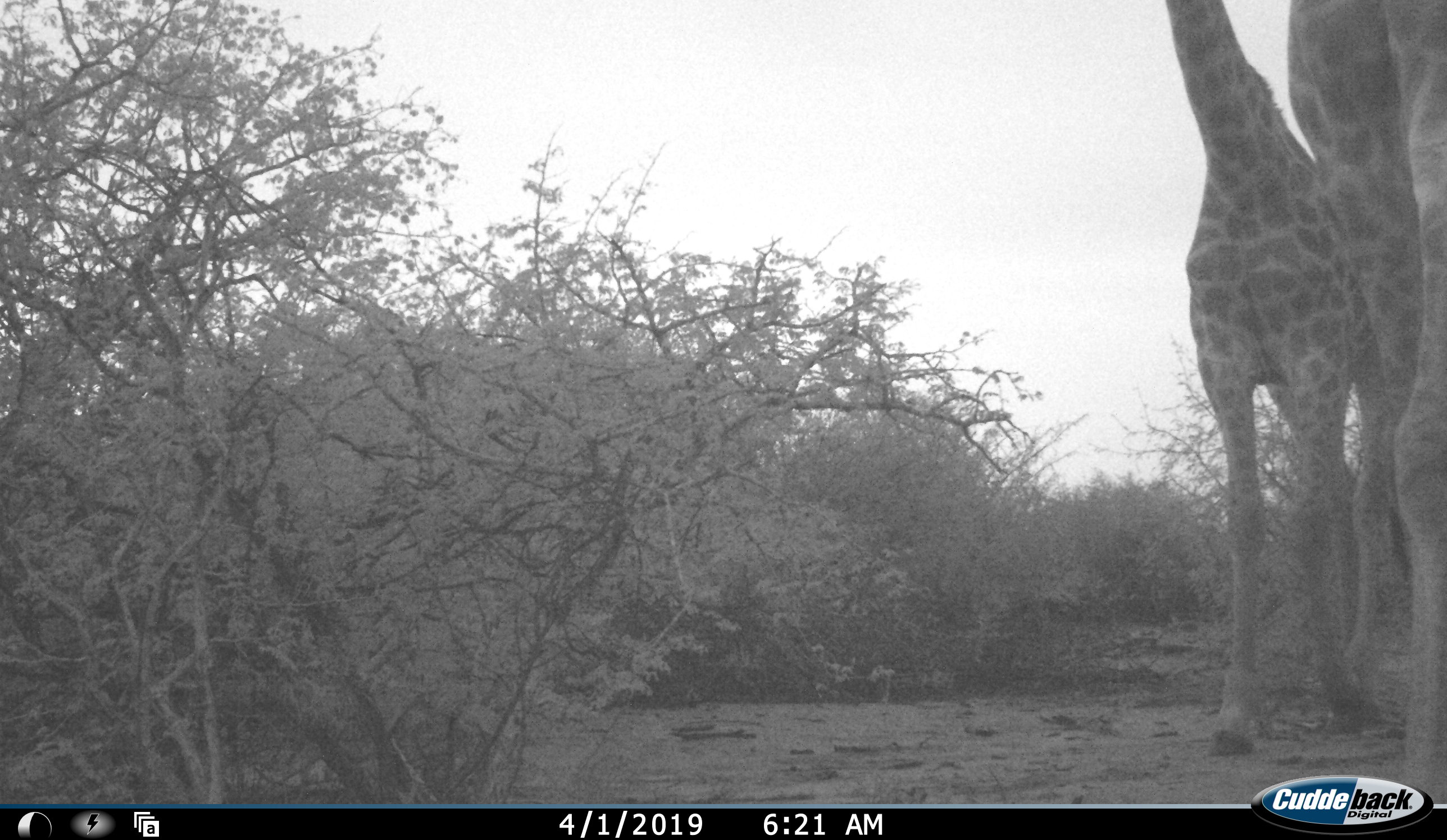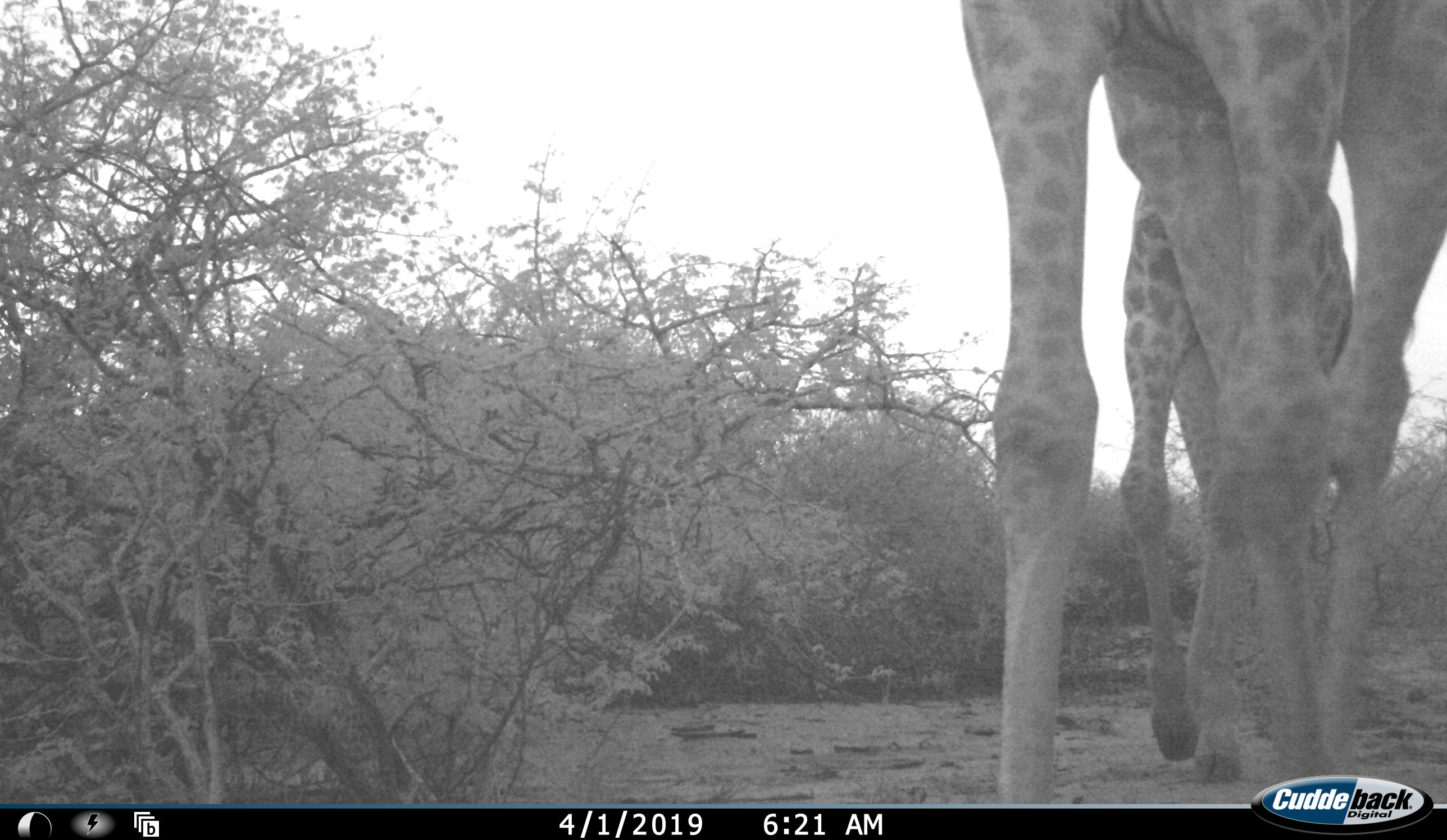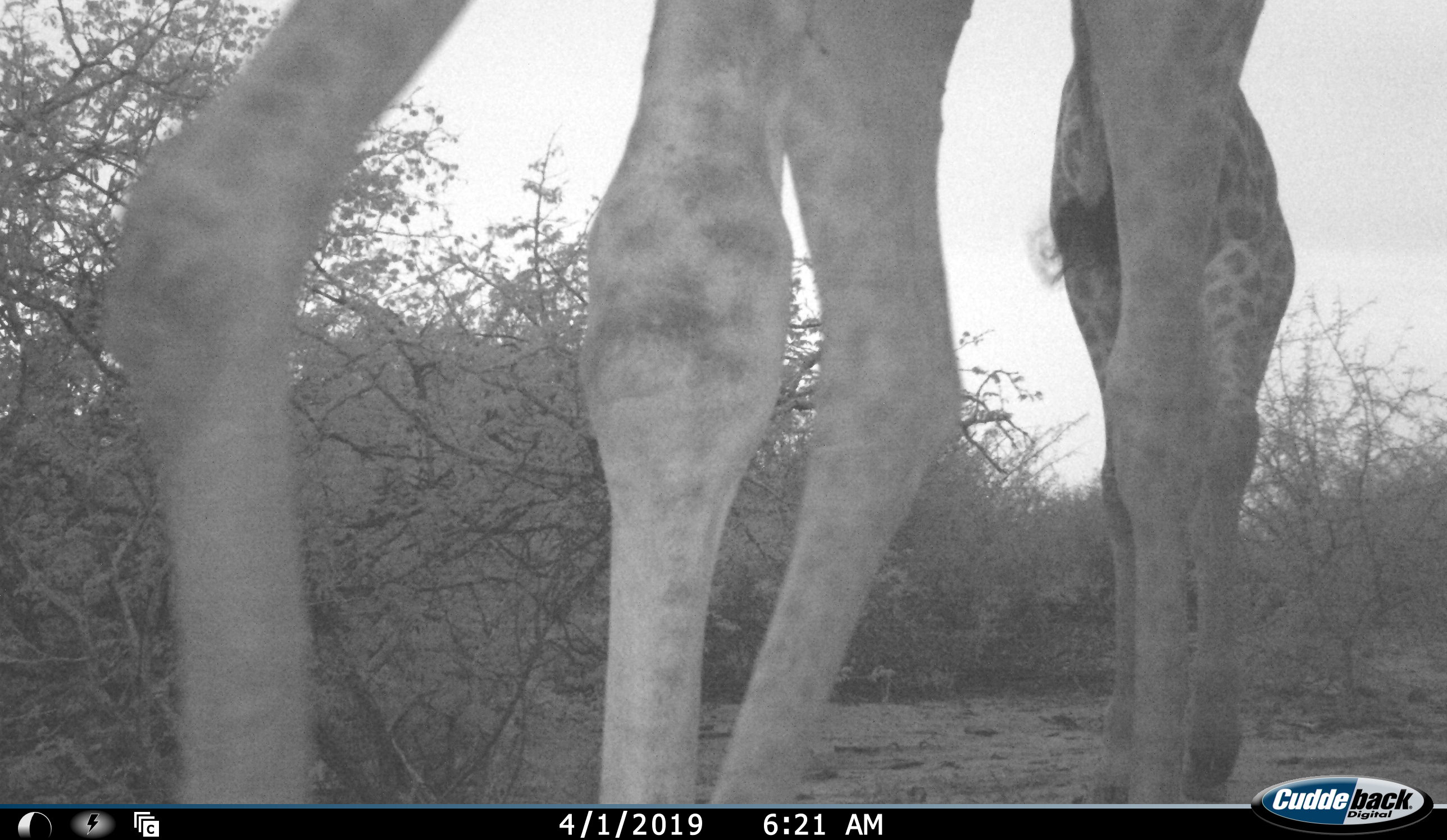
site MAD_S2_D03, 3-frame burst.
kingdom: Animalia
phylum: Chordata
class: Mammalia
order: Artiodactyla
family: Giraffidae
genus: Giraffa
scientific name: Giraffa camelopardalis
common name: giraffe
Giraffe (Giraffa camelopardalis), count 2. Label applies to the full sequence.